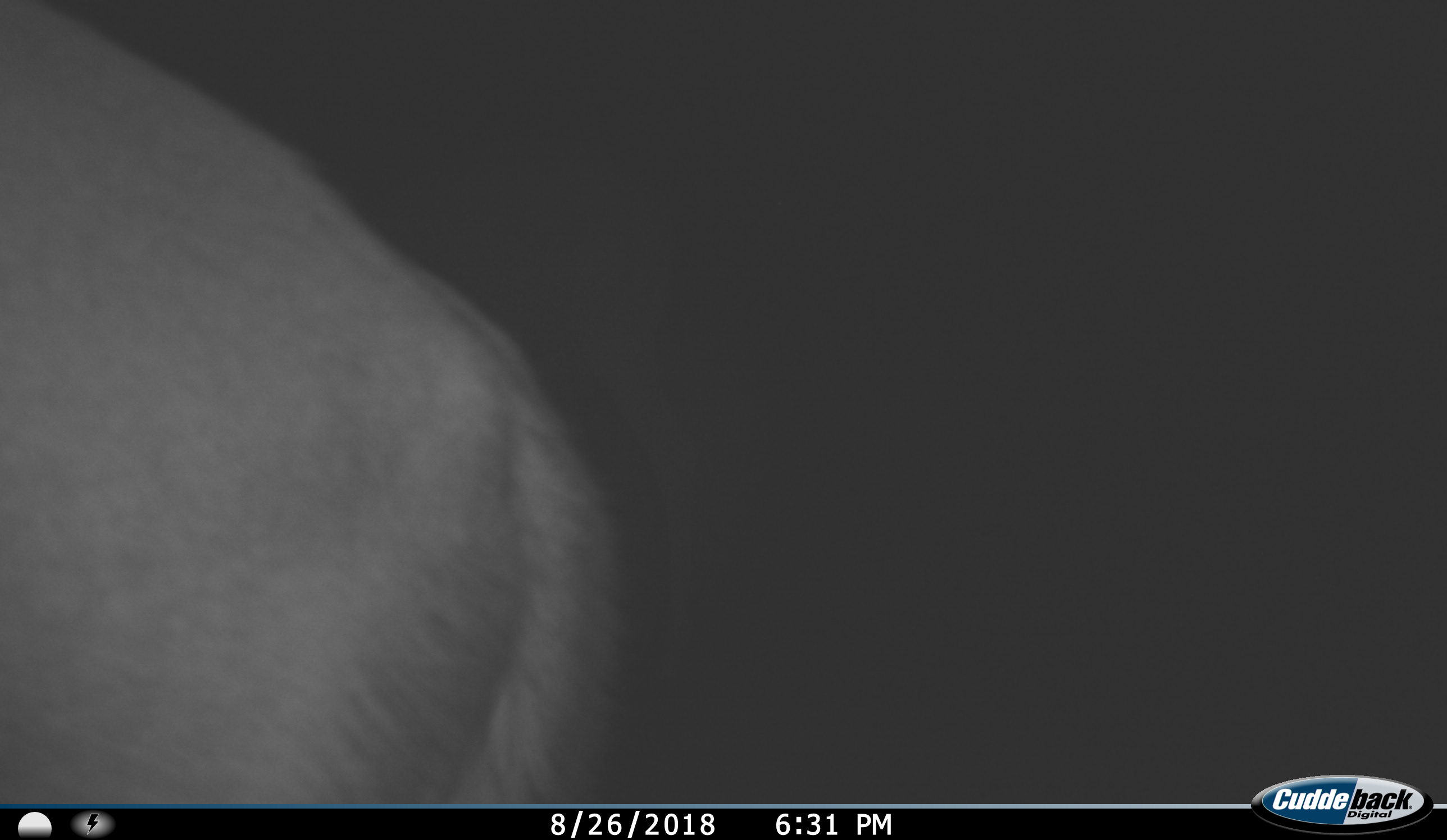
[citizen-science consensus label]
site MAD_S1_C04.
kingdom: Animalia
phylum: Chordata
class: Mammalia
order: Artiodactyla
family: Bovidae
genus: Connochaetes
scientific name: Connochaetes taurinus taurinus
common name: blue wildebeest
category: wildebeestblue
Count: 1.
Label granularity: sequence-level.